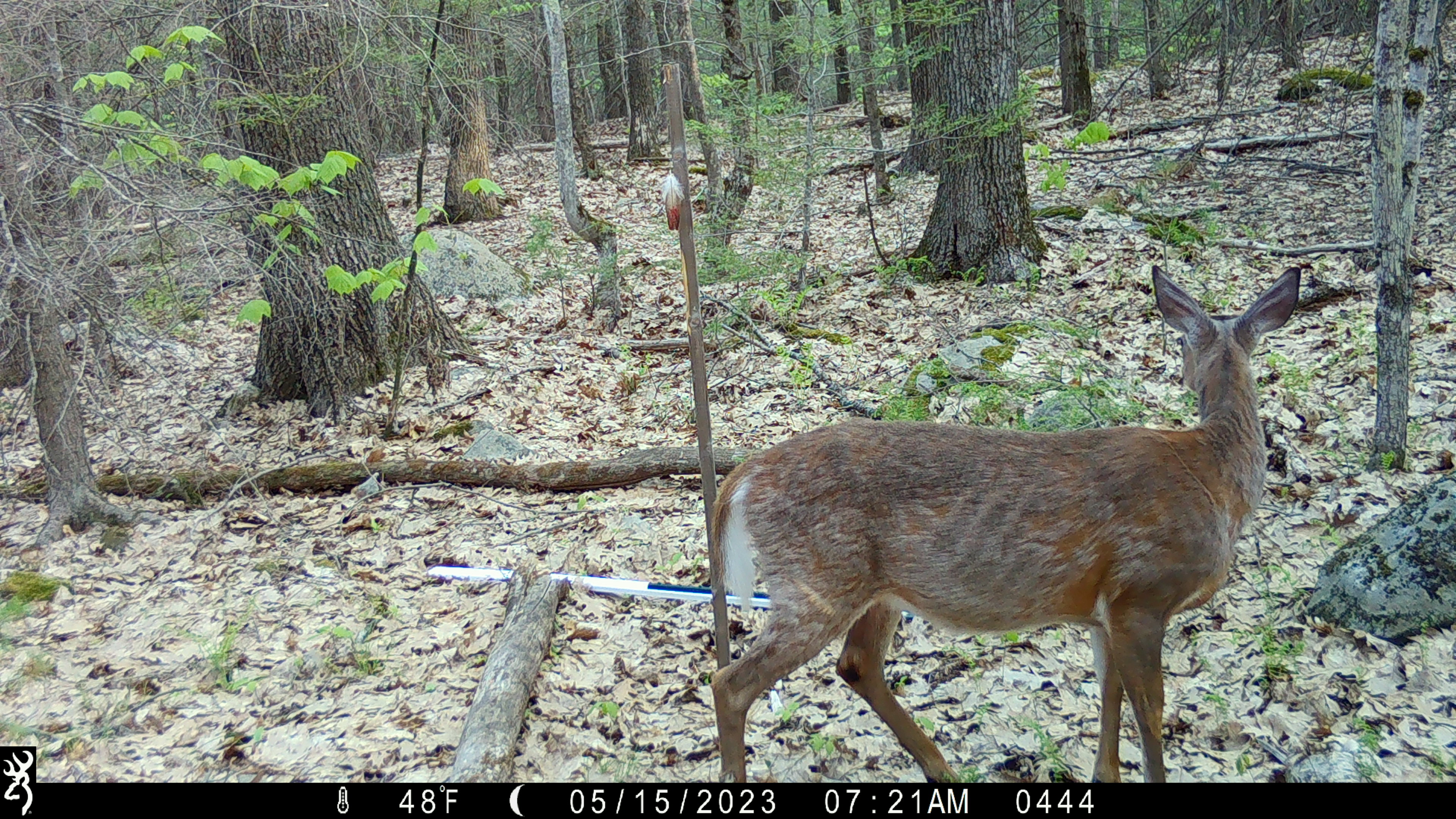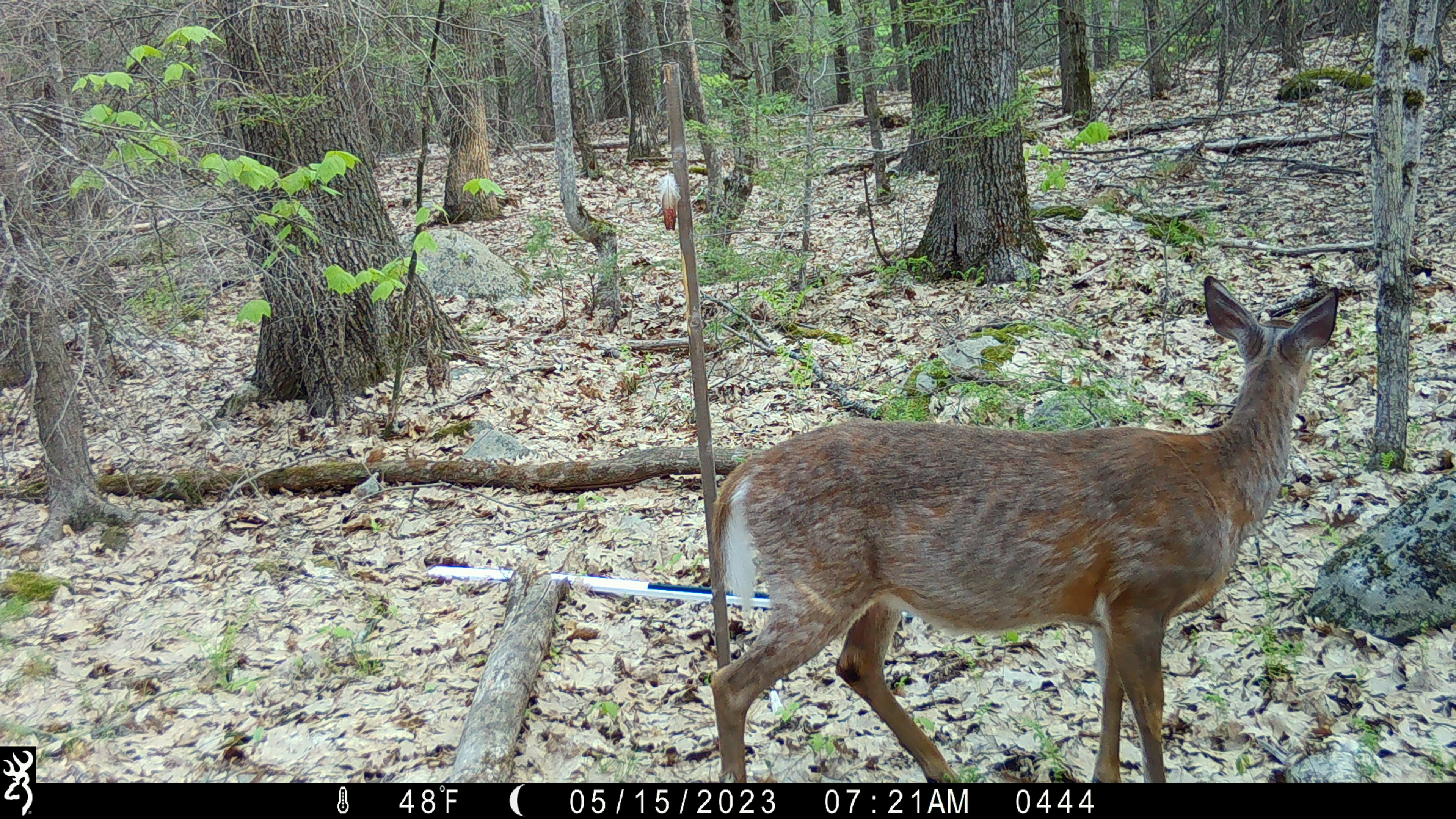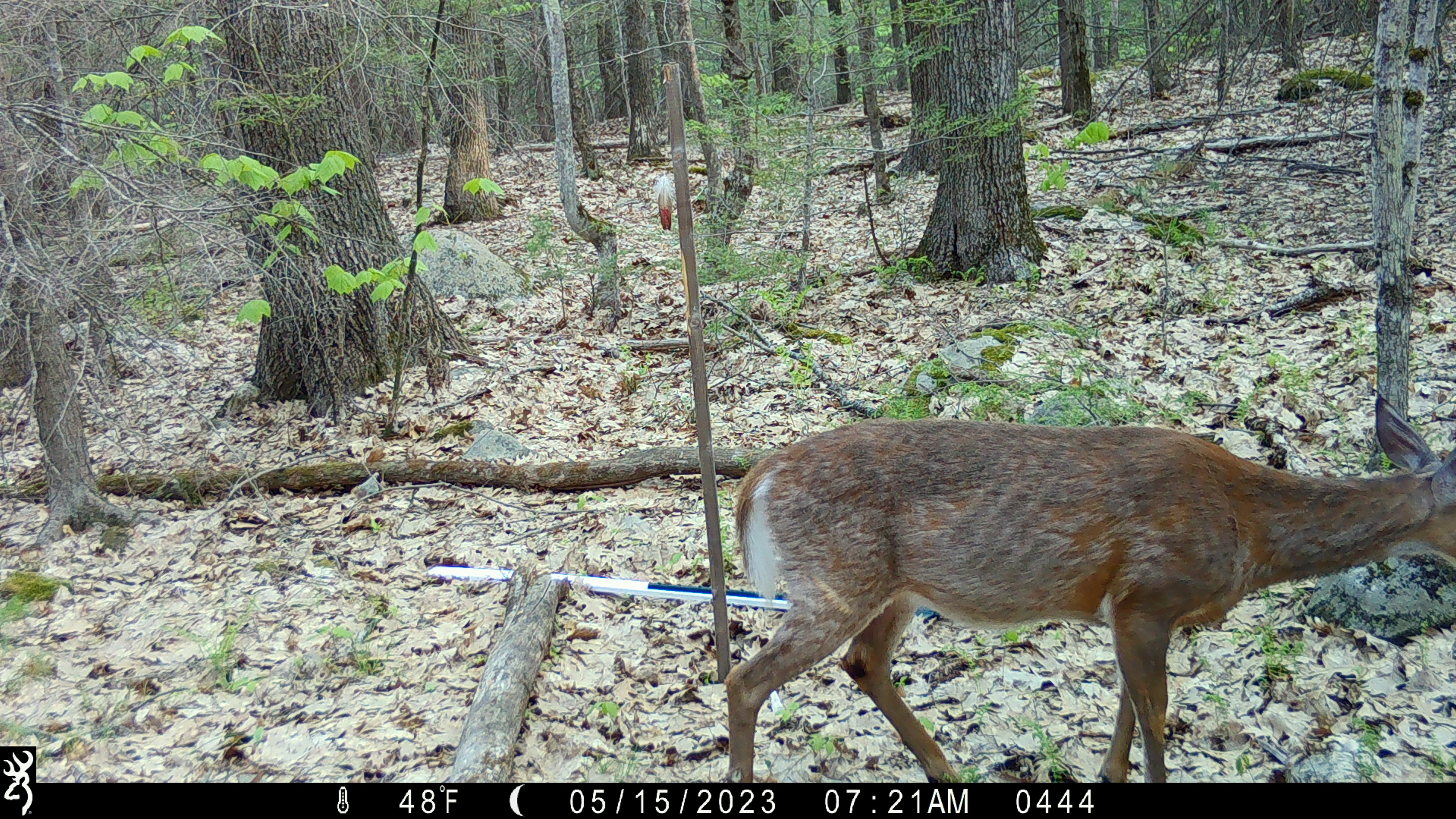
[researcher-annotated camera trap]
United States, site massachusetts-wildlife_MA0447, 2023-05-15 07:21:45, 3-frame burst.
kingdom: Animalia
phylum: Chordata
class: Mammalia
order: Artiodactyla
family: Cervidae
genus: Odocoileus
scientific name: Odocoileus virginianus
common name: white-tailed deer